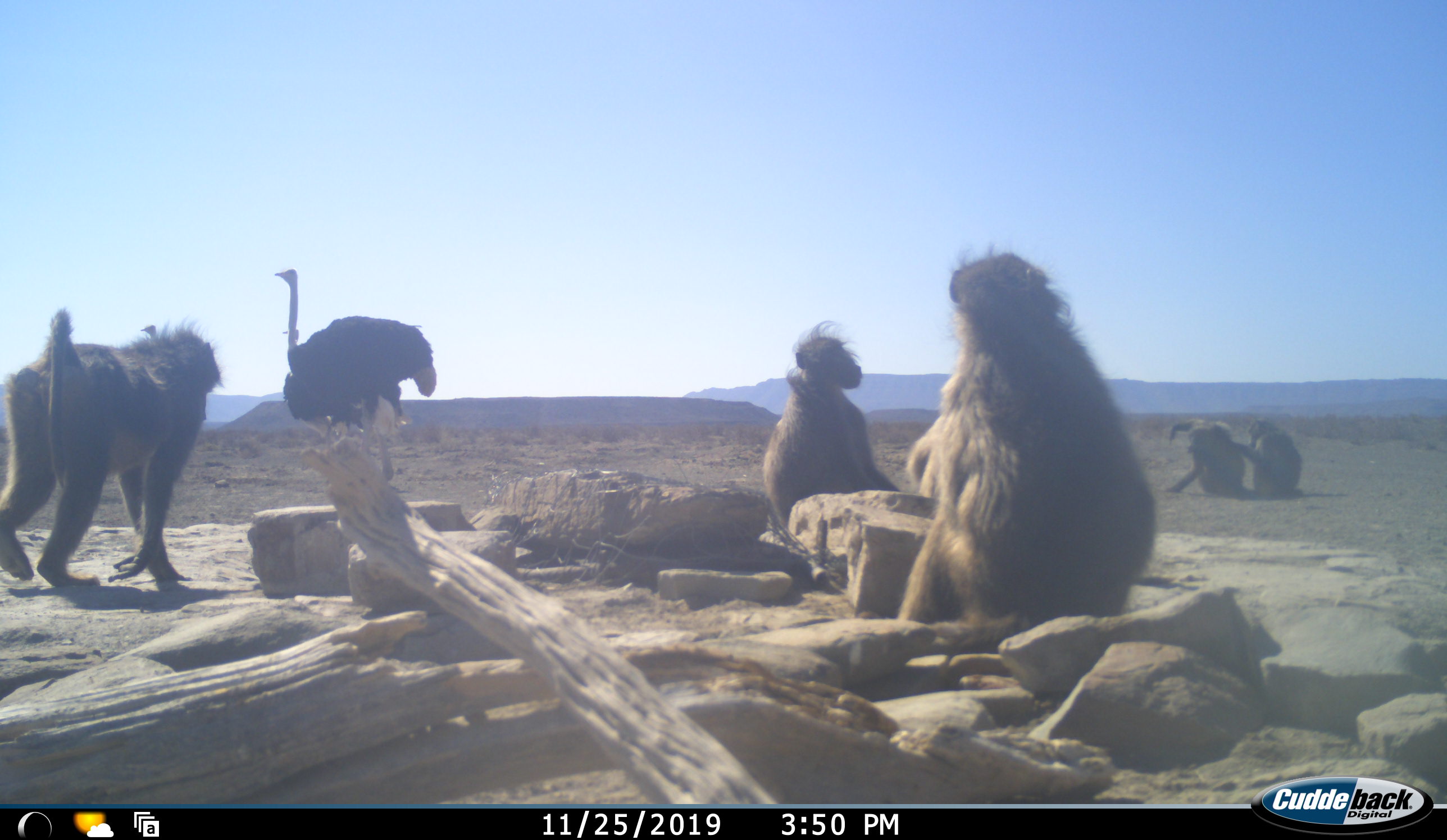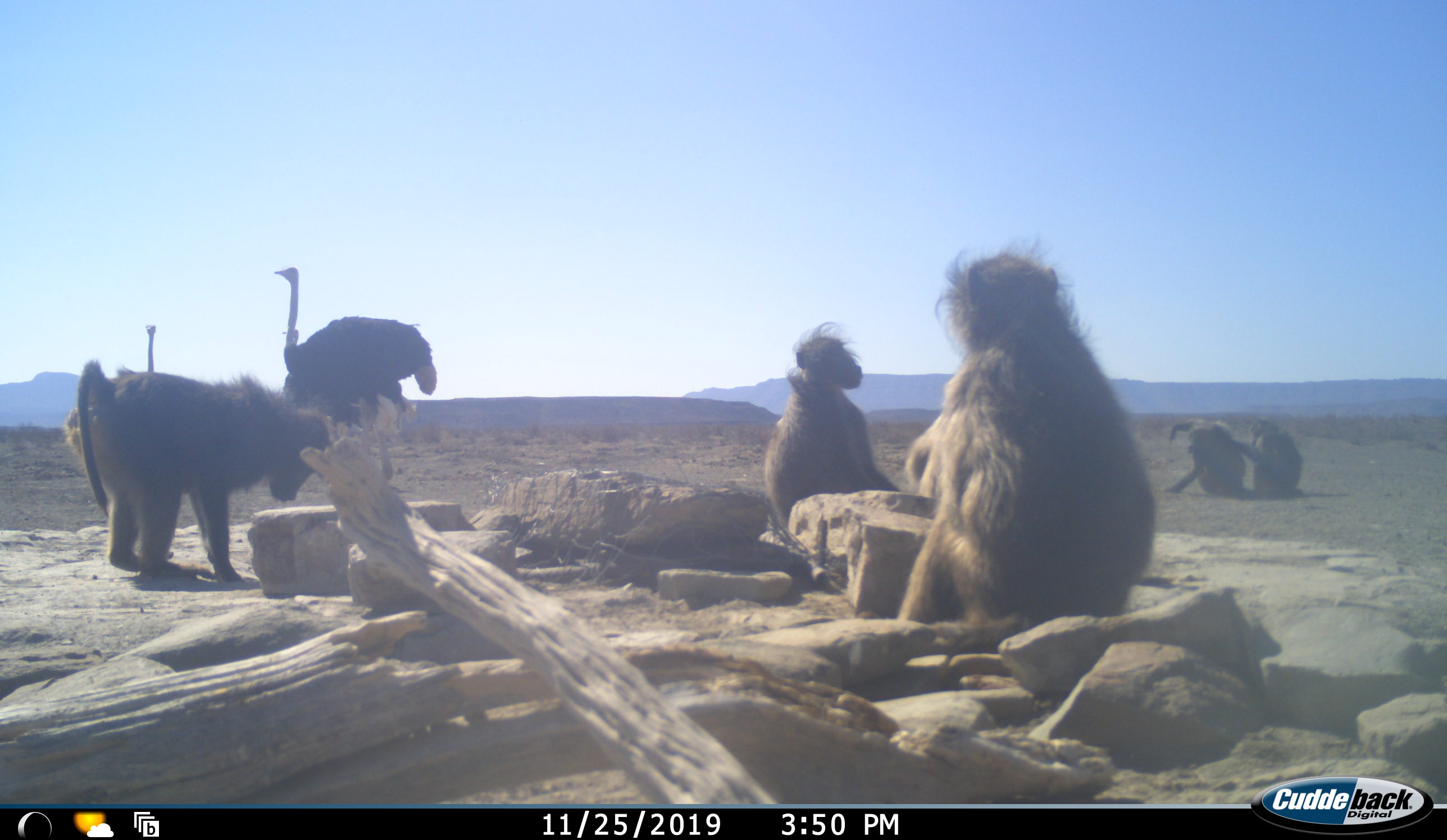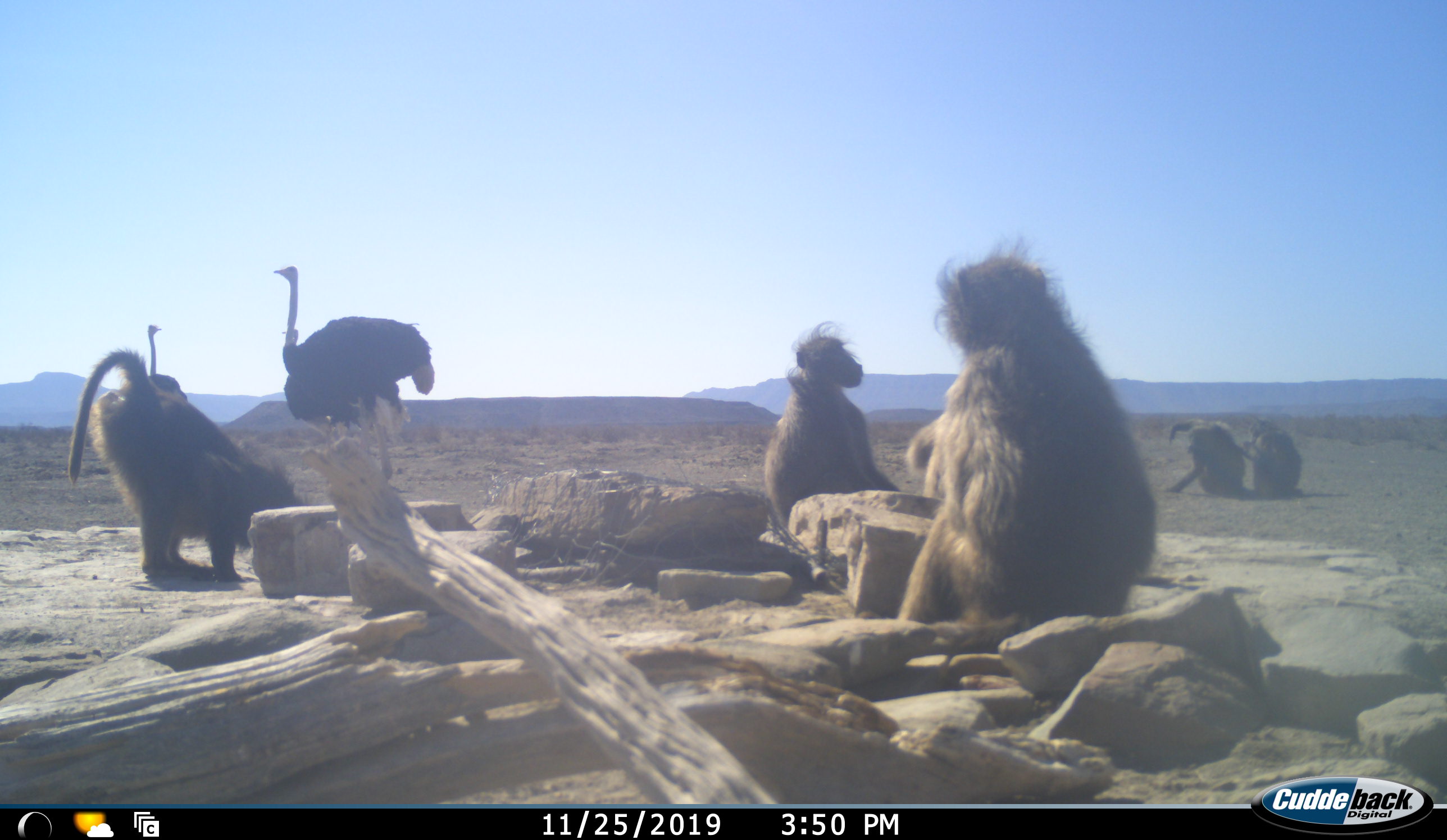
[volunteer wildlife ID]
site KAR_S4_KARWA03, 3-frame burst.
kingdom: Animalia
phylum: Chordata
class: Mammalia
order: Primates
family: Cercopithecidae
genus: Papio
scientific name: Papio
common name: baboon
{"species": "baboon (Papio)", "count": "5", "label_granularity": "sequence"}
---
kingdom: Animalia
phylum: Chordata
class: Aves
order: Struthioniformes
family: Struthionidae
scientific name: Struthionidae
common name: ostrich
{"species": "ostrich (Struthionidae)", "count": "2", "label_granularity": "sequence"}